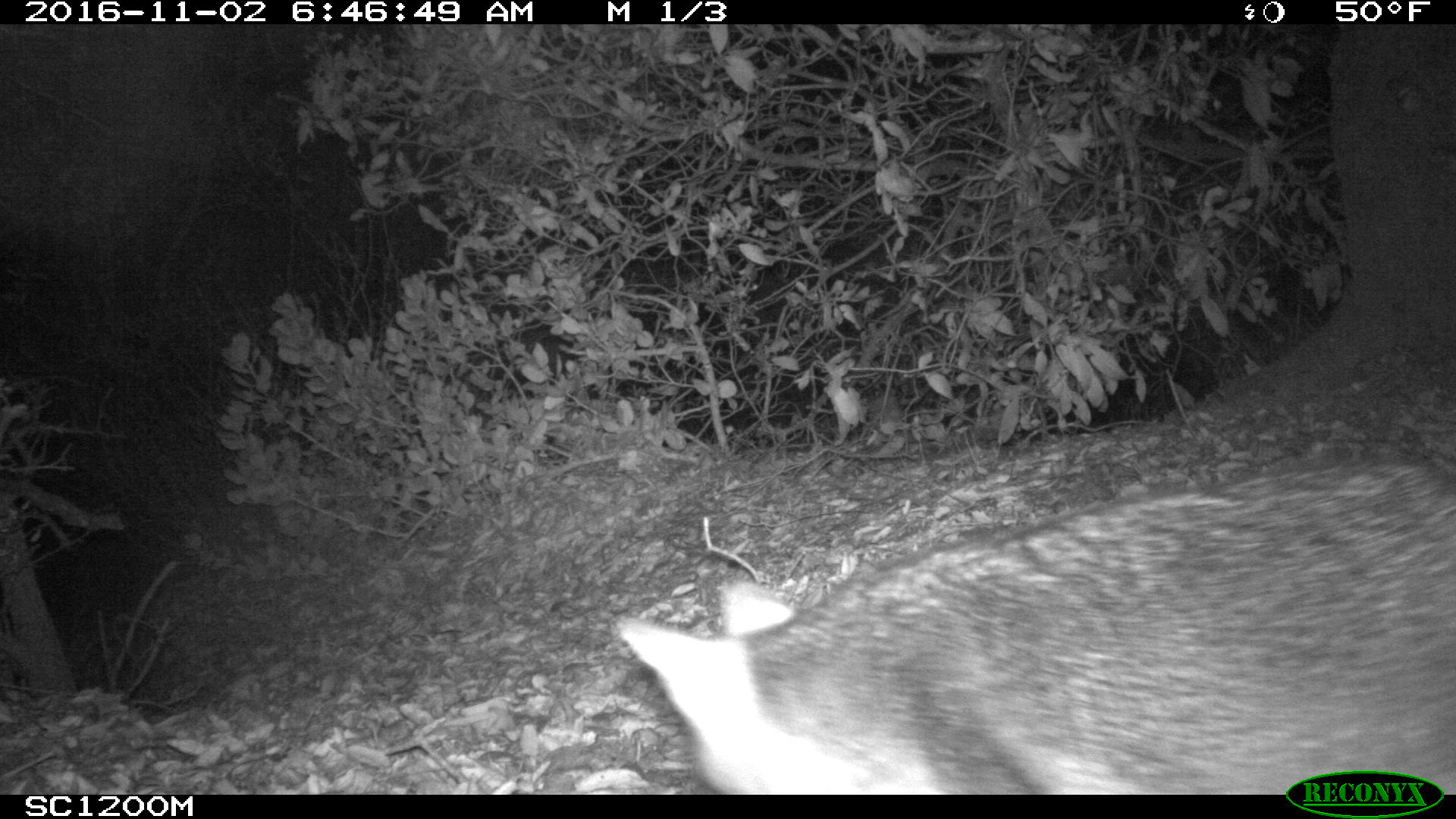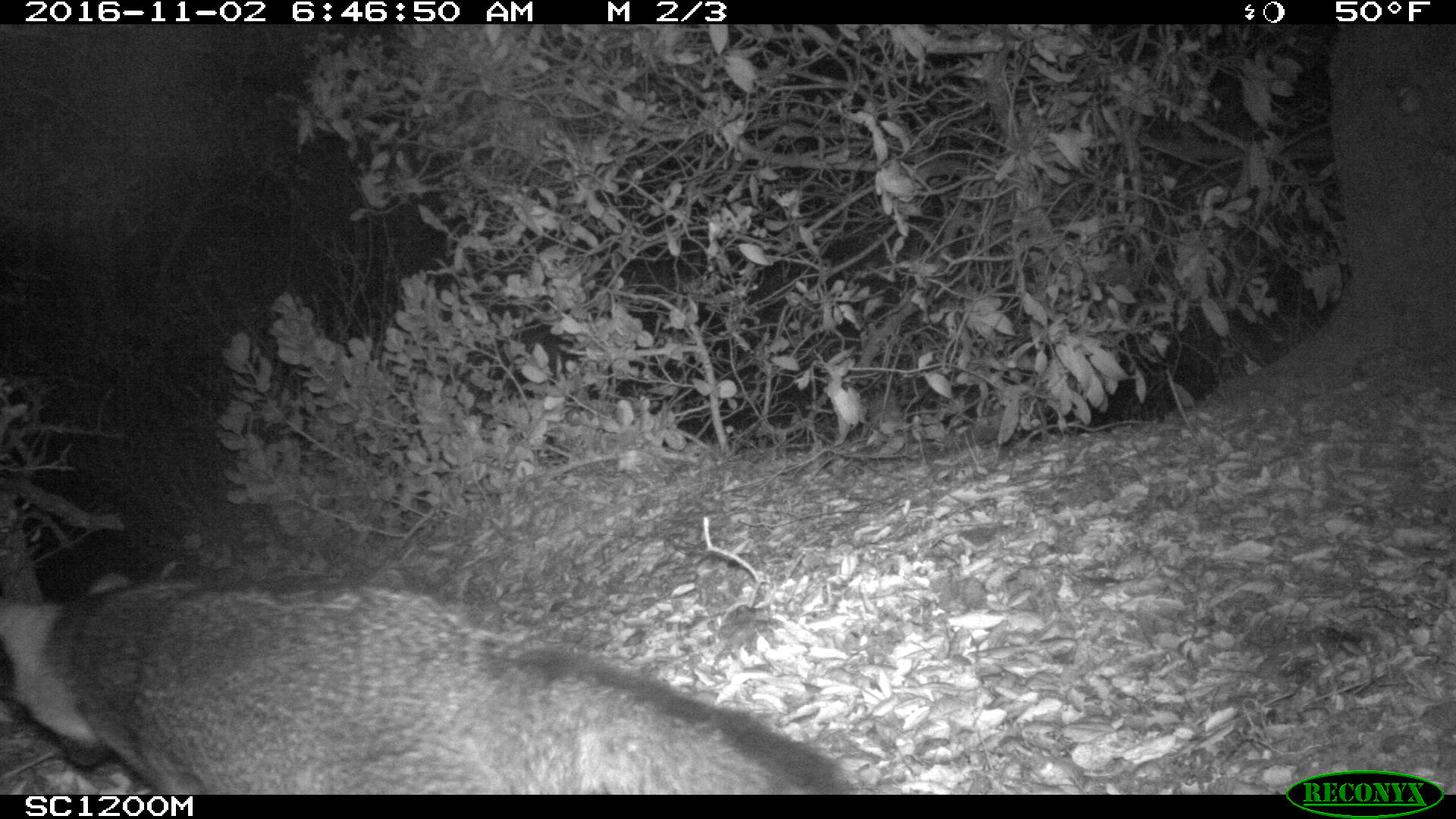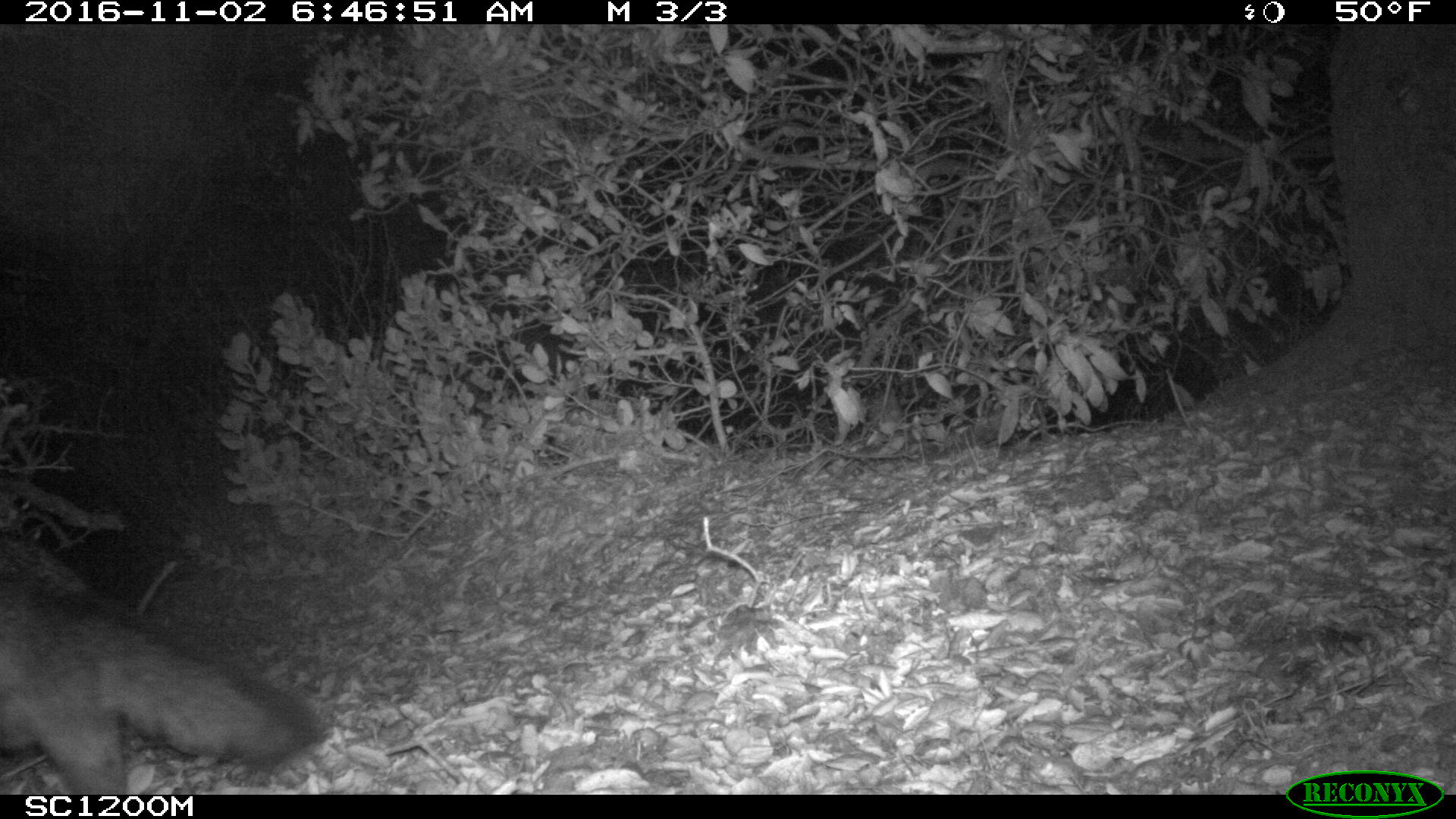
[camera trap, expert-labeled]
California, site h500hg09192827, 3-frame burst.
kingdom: Animalia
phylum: Chordata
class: Mammalia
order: Carnivora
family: Canidae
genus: Urocyon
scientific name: Urocyon littoralis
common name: island fox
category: fox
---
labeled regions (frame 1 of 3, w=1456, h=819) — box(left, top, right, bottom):
fox: box(621, 463, 1455, 795)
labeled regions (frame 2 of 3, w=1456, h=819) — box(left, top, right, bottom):
fox: box(0, 569, 858, 794)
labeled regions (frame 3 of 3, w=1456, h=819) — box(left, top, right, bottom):
fox: box(0, 578, 332, 793)